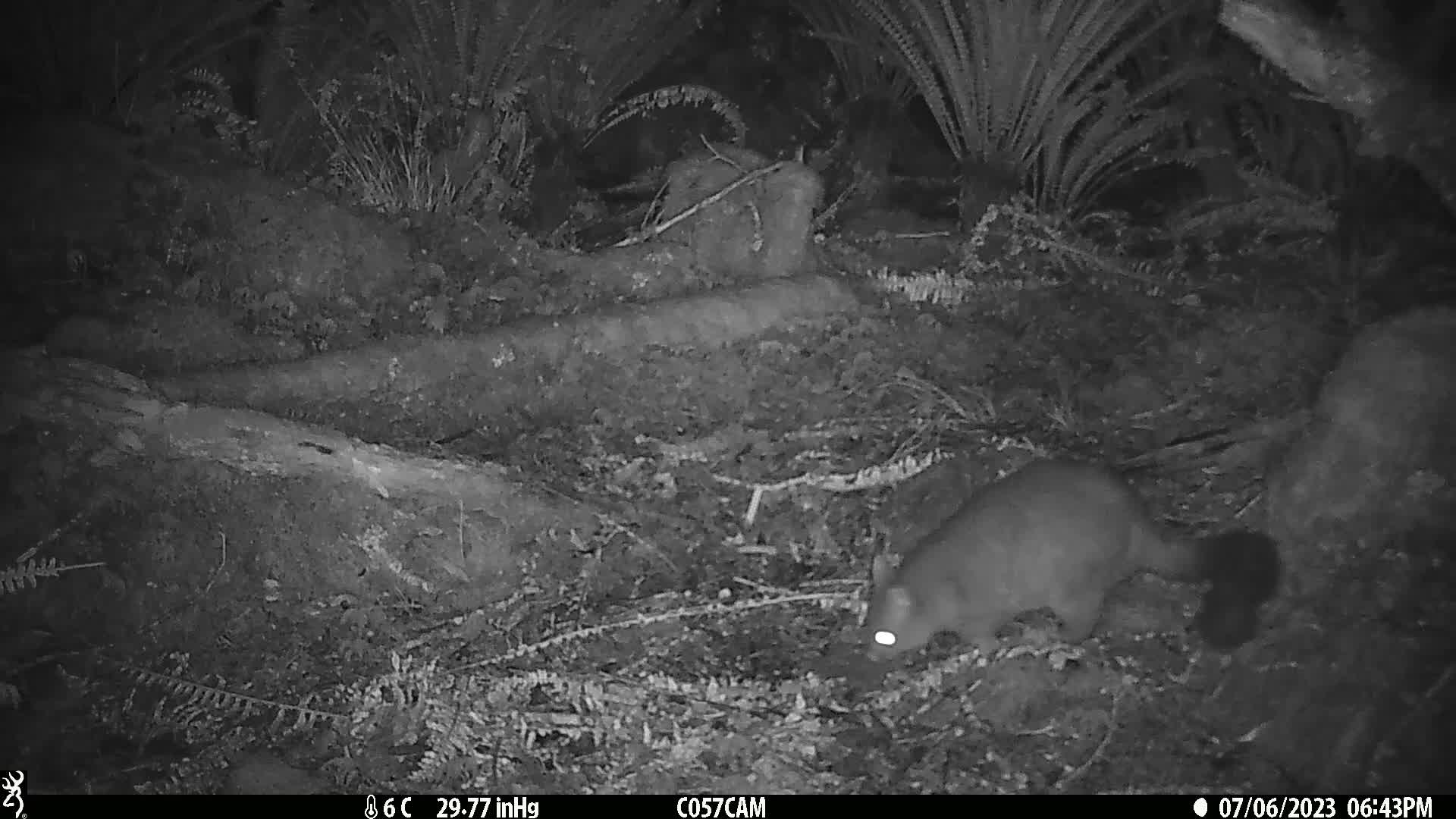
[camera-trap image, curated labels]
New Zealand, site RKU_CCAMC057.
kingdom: Animalia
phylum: Chordata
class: Mammalia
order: Diprotodontia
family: Phalangeridae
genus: Trichosurus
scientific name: Trichosurus vulpecula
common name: common brushtail possum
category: possum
Possum (common brushtail possum) (Trichosurus vulpecula).